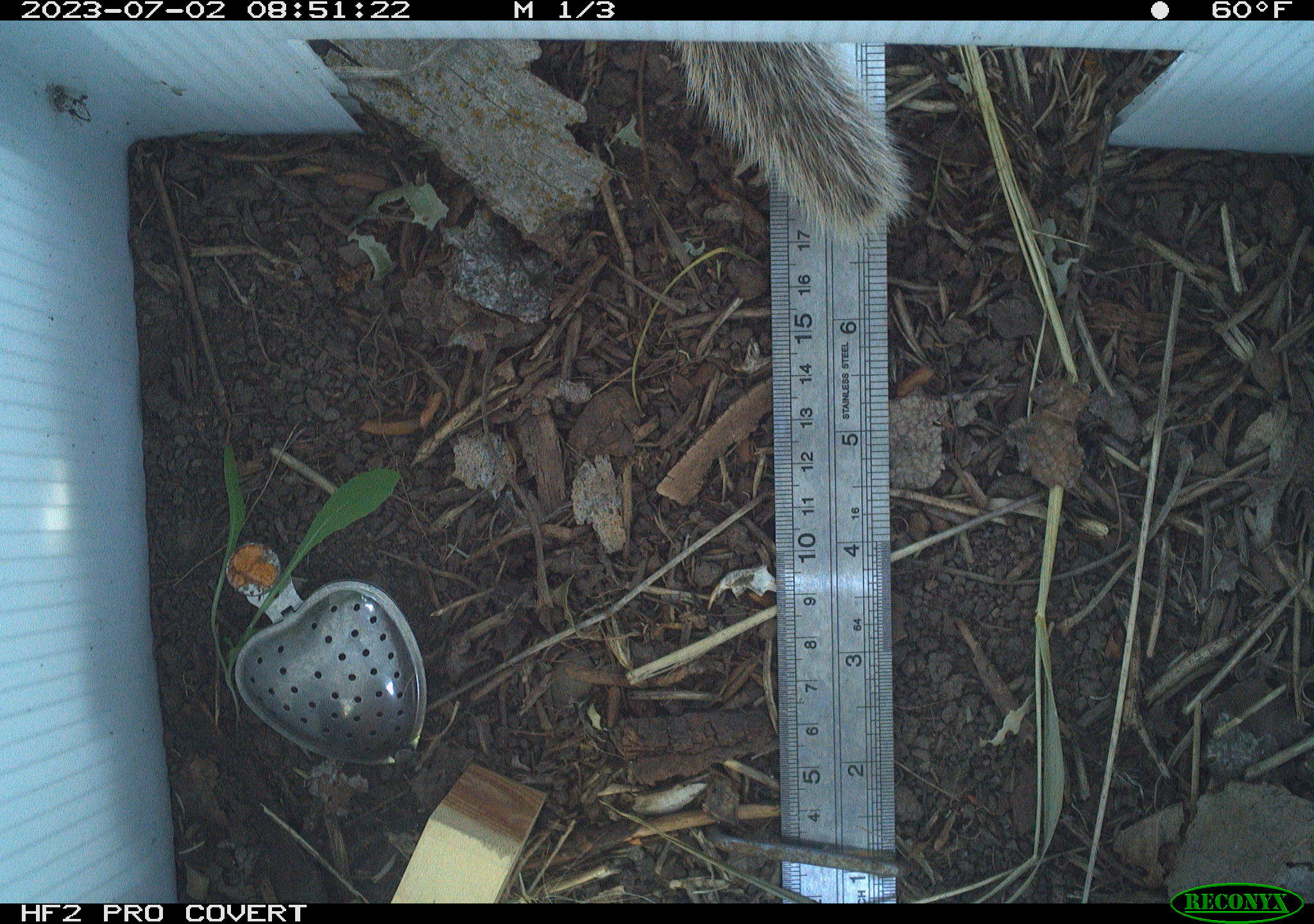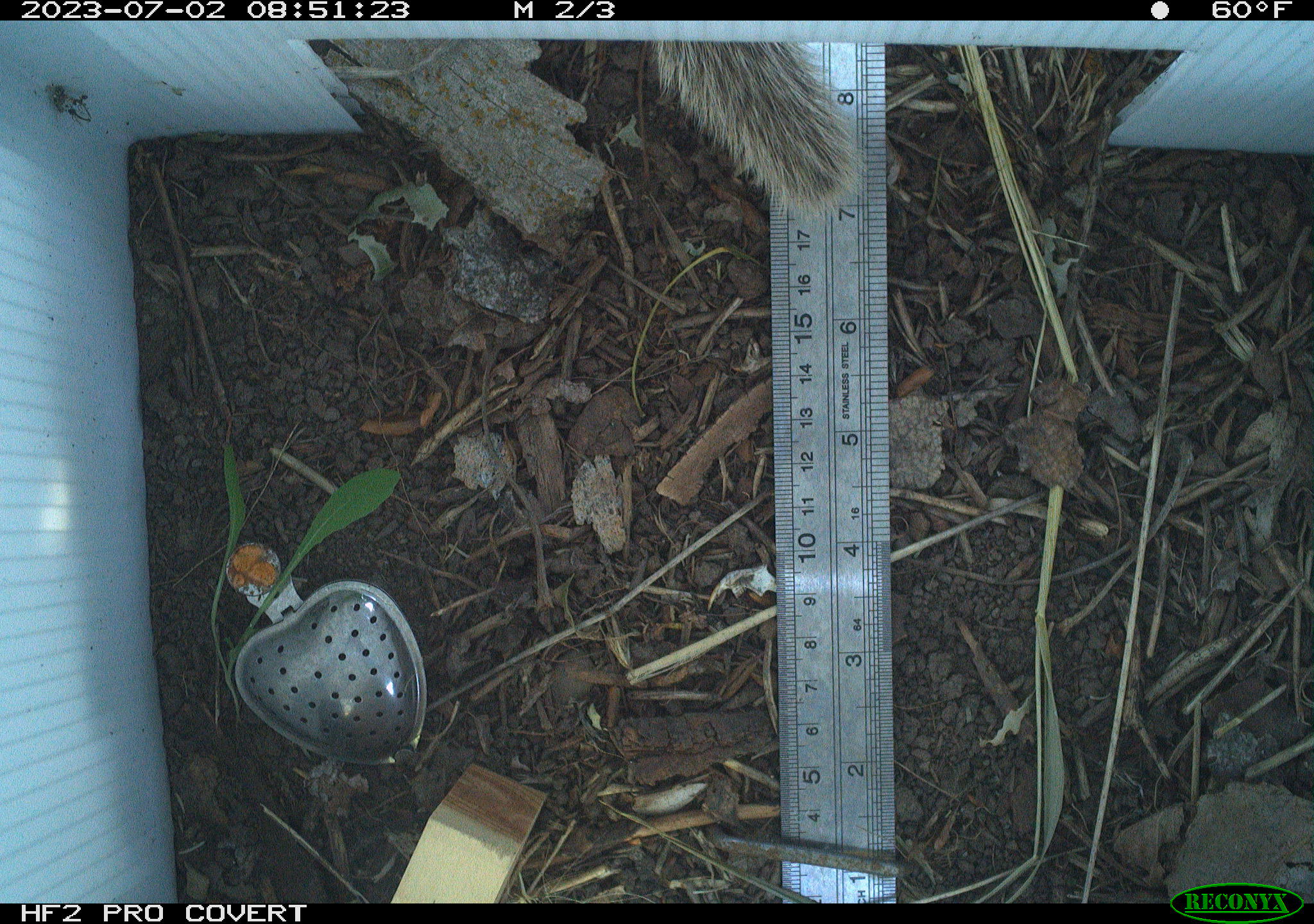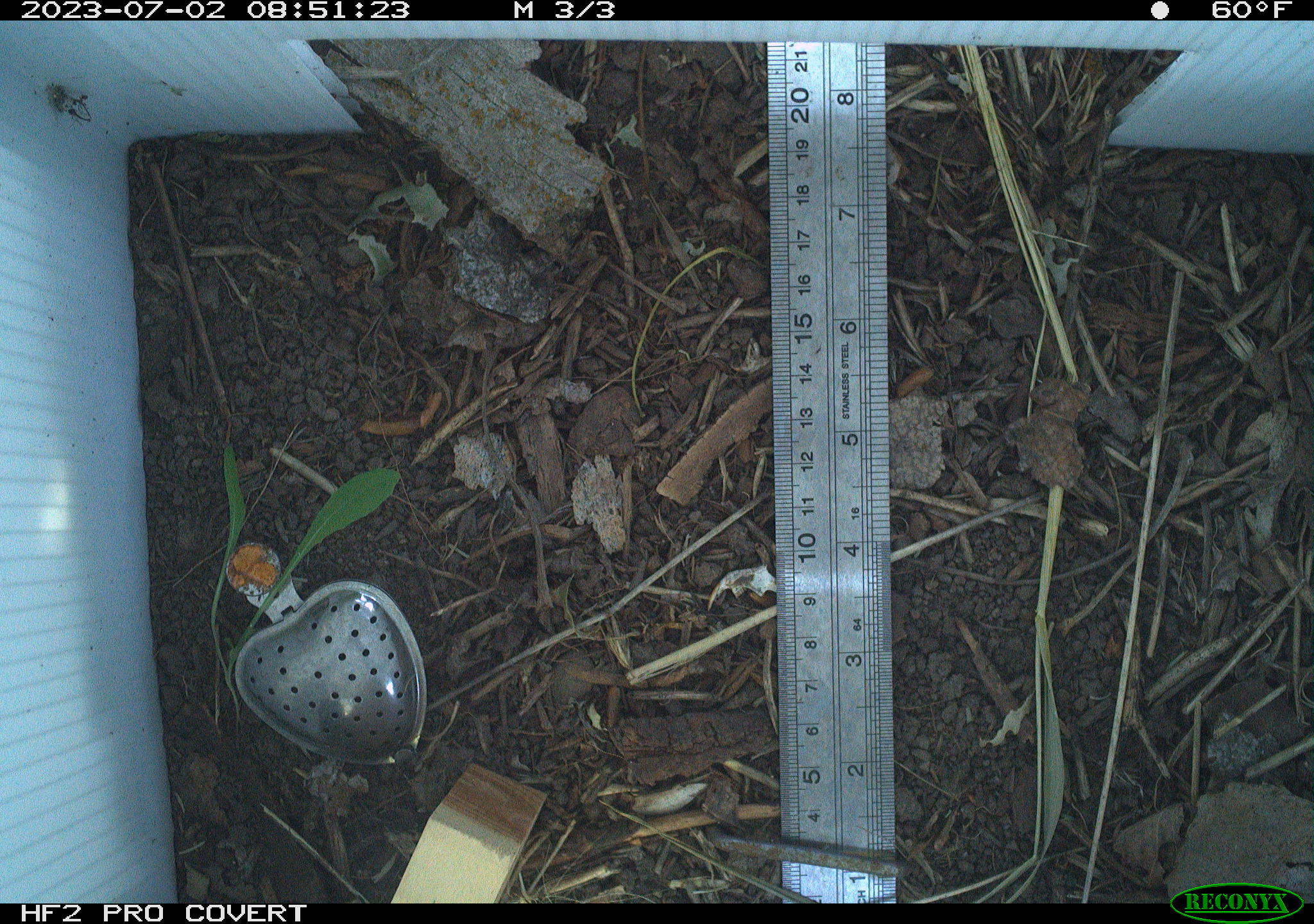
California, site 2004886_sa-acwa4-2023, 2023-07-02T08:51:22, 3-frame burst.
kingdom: Animalia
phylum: Chordata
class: Mammalia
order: Rodentia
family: Sciuridae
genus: Otospermophilus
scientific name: Otospermophilus beecheyi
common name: california ground squirrel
California ground squirrel (Otospermophilus beecheyi).